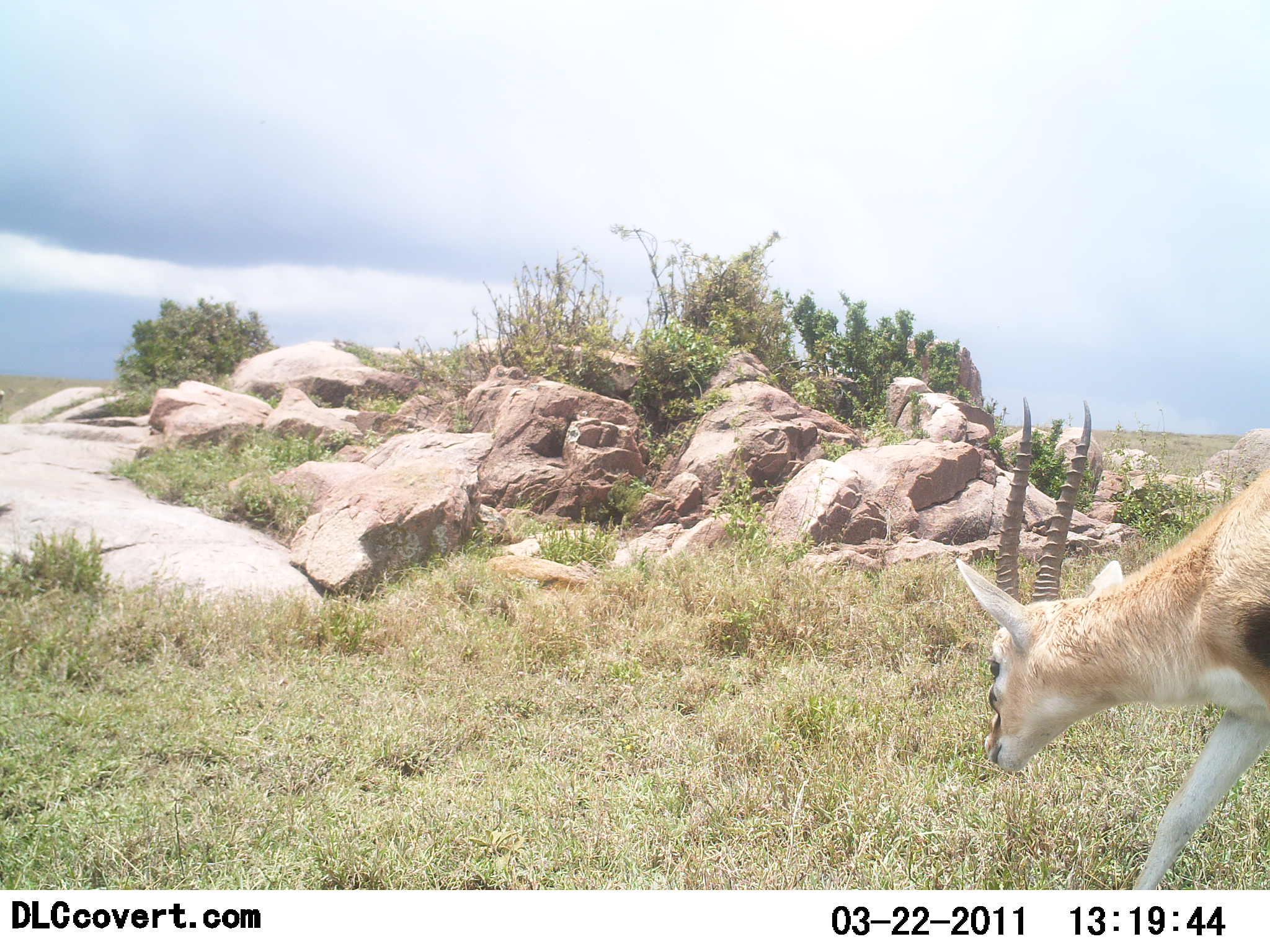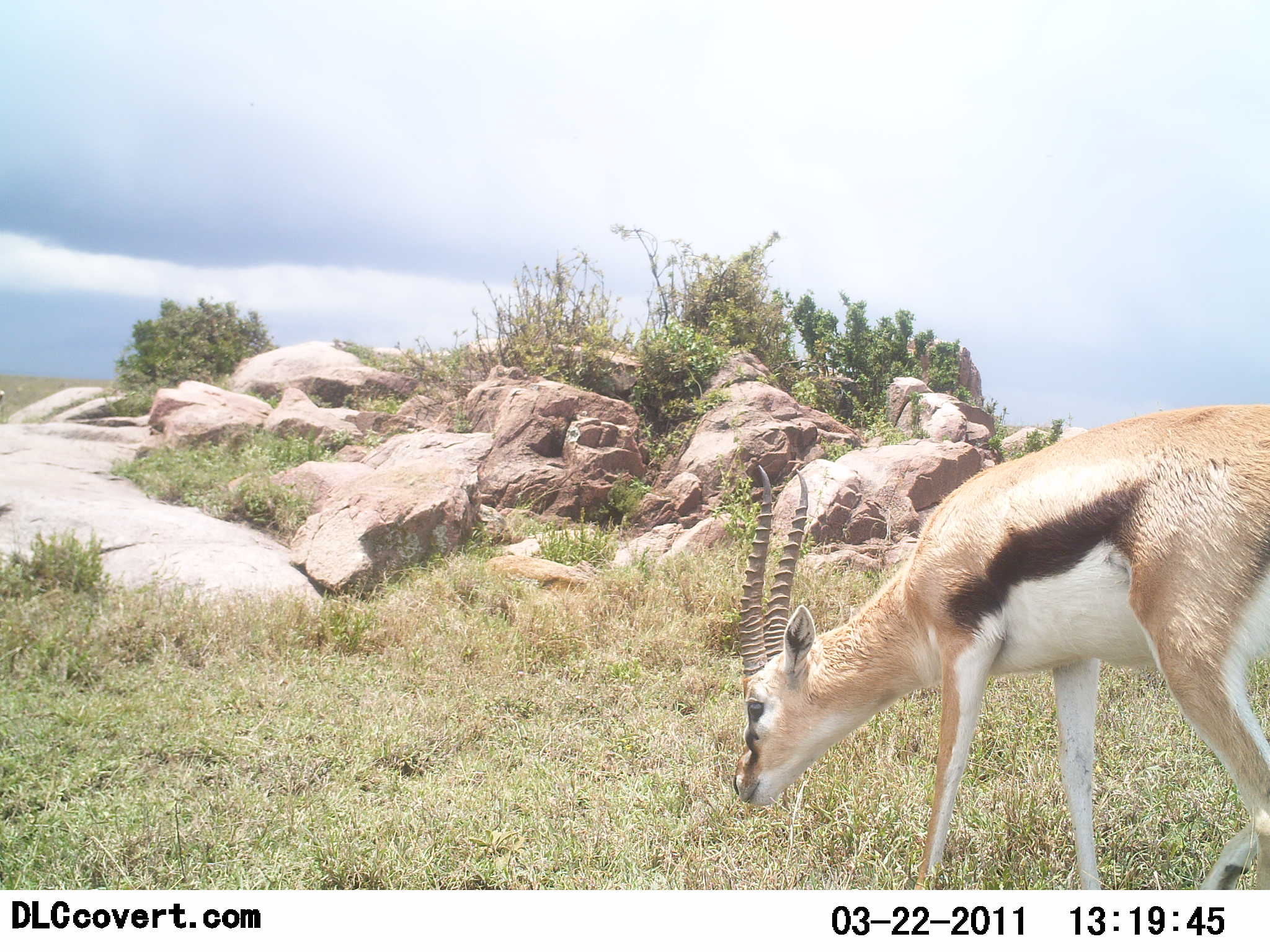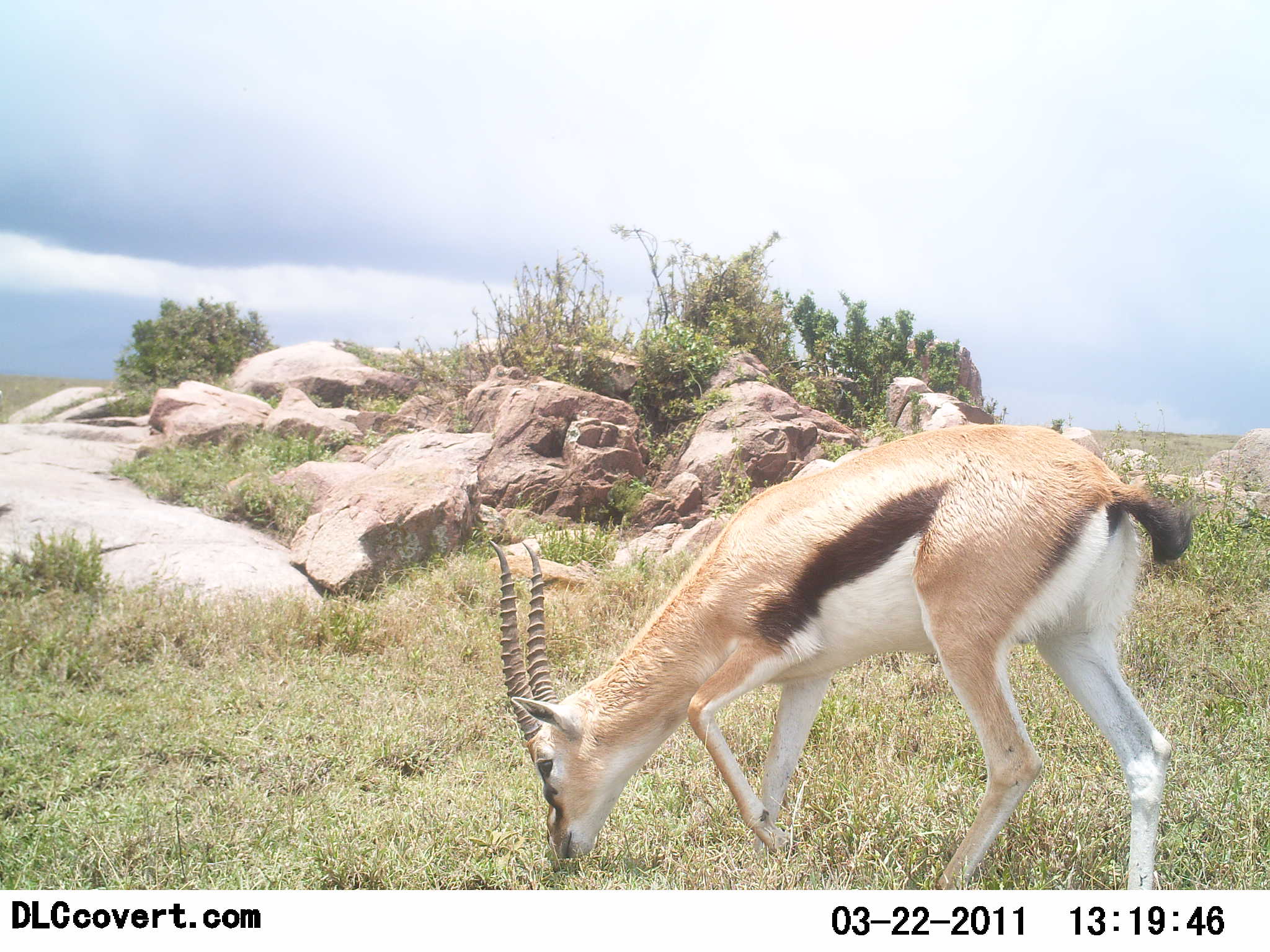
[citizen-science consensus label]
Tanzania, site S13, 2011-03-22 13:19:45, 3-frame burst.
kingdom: Animalia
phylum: Chordata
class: Mammalia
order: Artiodactyla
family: Bovidae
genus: Eudorcas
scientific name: Eudorcas thomsonii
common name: thomson's gazelle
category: gazellethomsons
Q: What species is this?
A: Gazellethomsons (thomson's gazelle) (Eudorcas thomsonii).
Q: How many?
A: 1.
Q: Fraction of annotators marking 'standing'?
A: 18%.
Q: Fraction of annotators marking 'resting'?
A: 0%.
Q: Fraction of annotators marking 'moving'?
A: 64%.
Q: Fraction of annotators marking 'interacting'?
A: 0%.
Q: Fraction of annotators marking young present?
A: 0%.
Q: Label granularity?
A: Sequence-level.